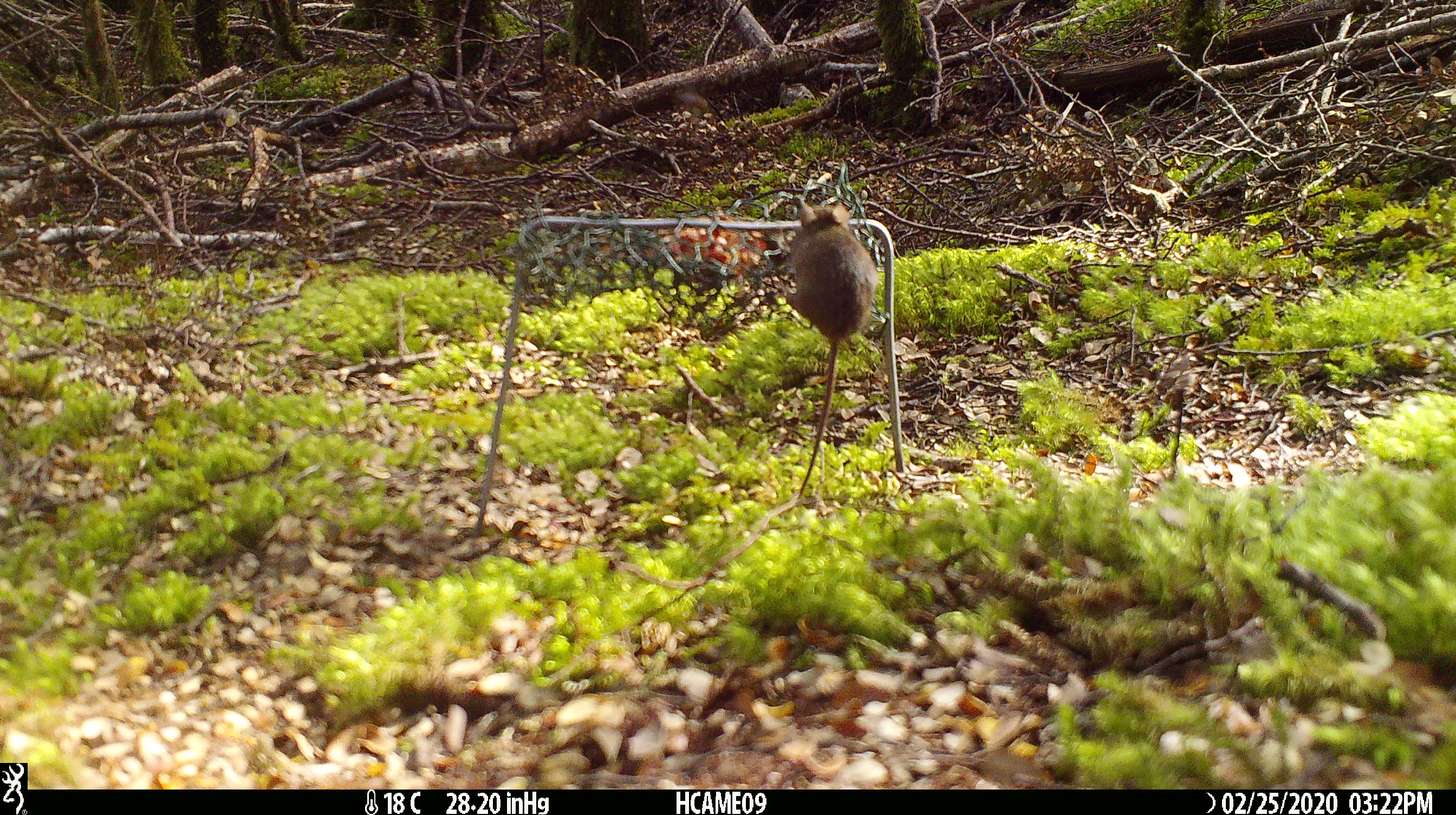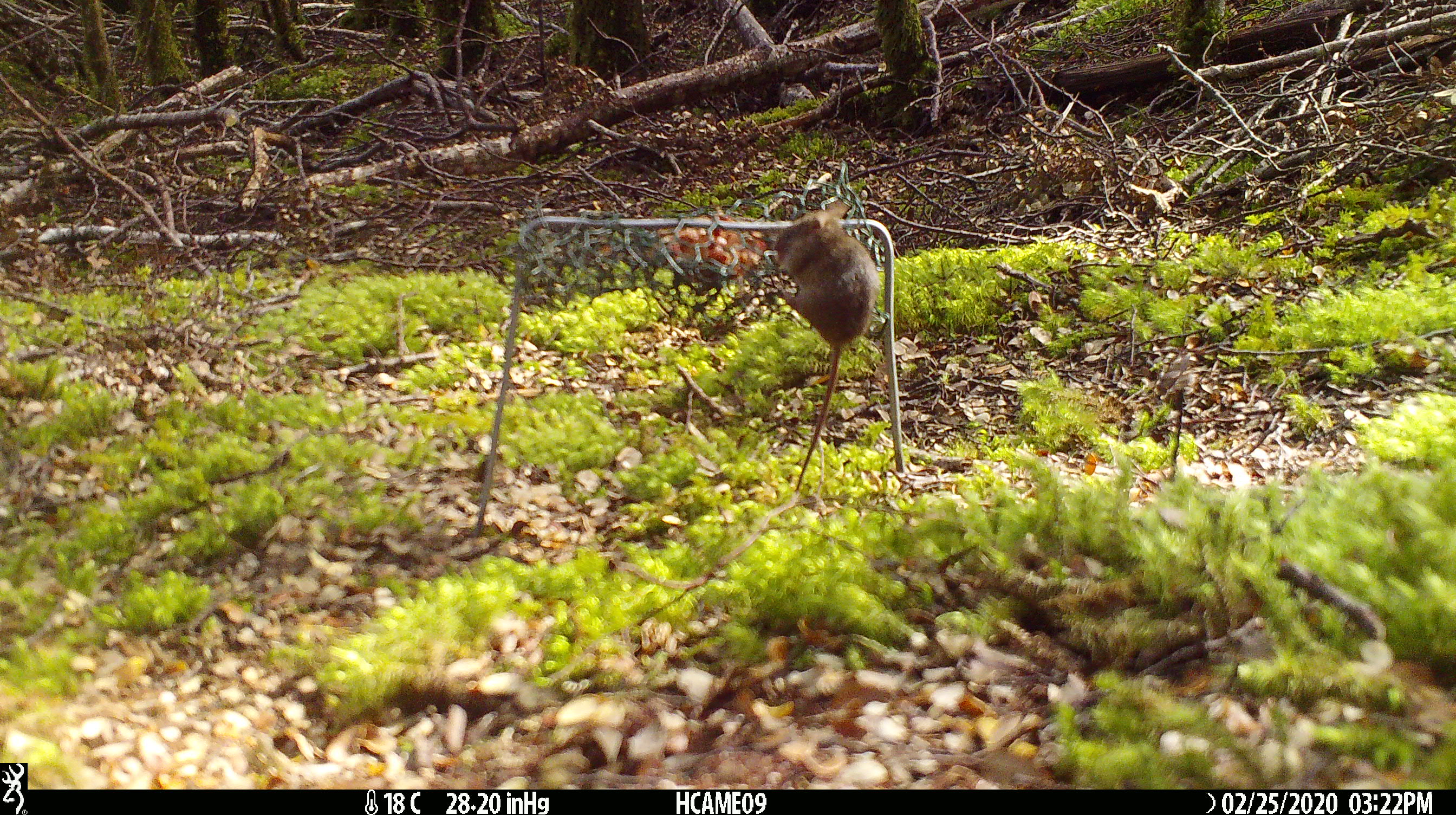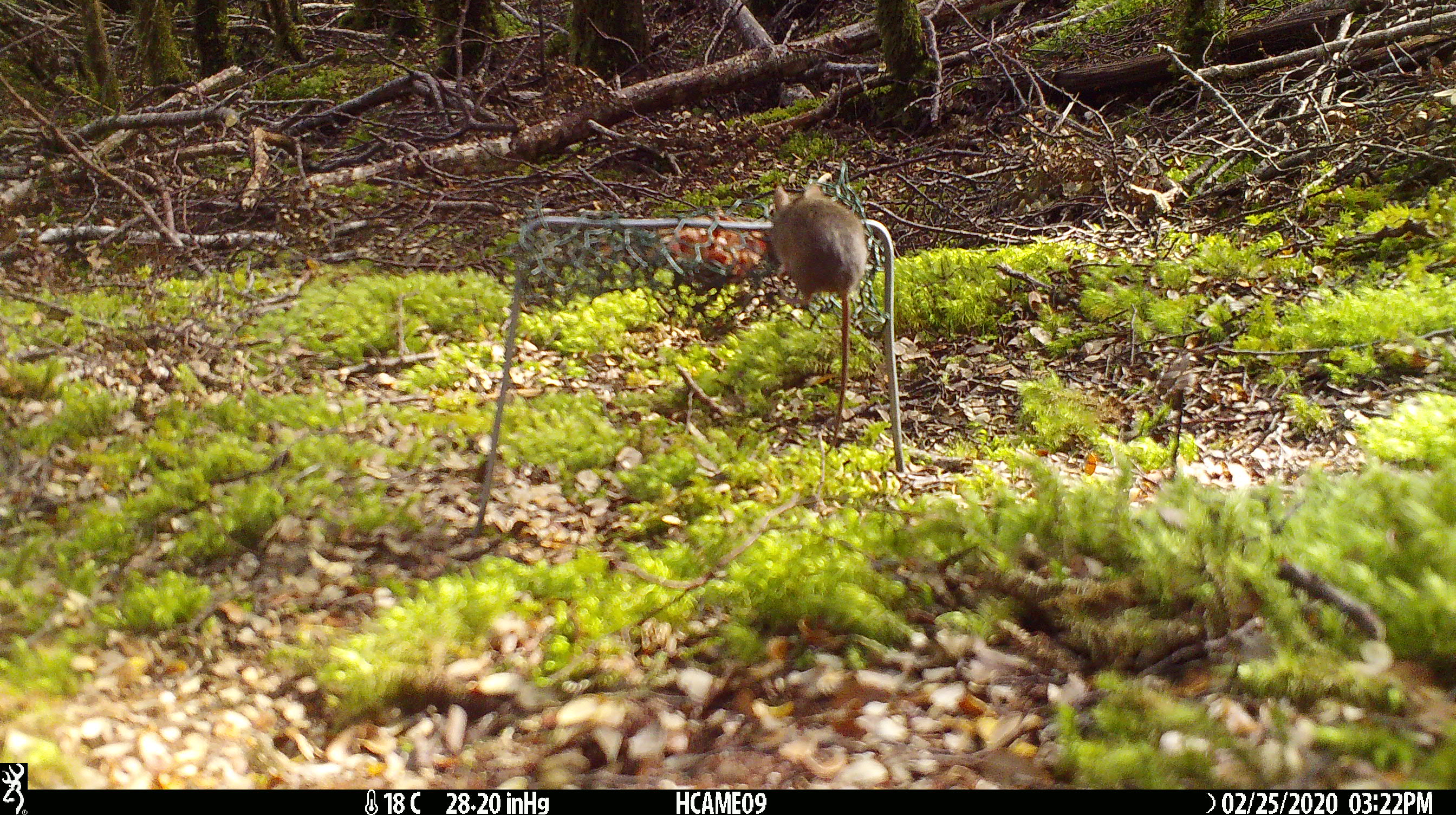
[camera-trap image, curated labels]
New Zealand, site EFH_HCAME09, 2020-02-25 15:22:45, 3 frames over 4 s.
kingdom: Animalia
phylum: Chordata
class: Mammalia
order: Rodentia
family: Muridae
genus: Mus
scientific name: Mus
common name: mouse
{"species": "mouse (Mus)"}